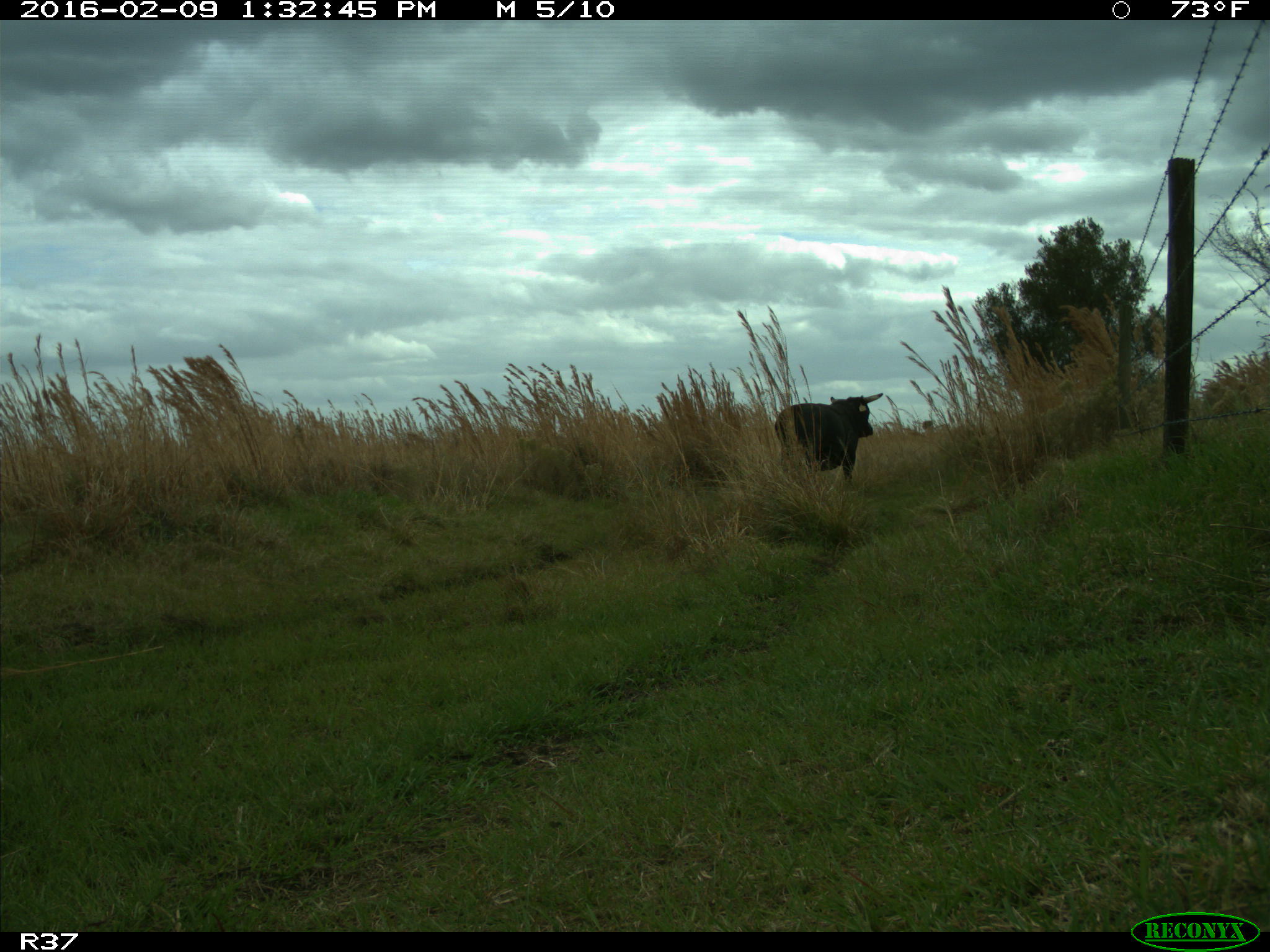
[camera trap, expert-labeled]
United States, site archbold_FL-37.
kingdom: Animalia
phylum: Chordata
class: Mammalia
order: Artiodactyla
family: Bovidae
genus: Bos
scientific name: Bos taurus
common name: domestic cow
Bos taurus (domestic cow).